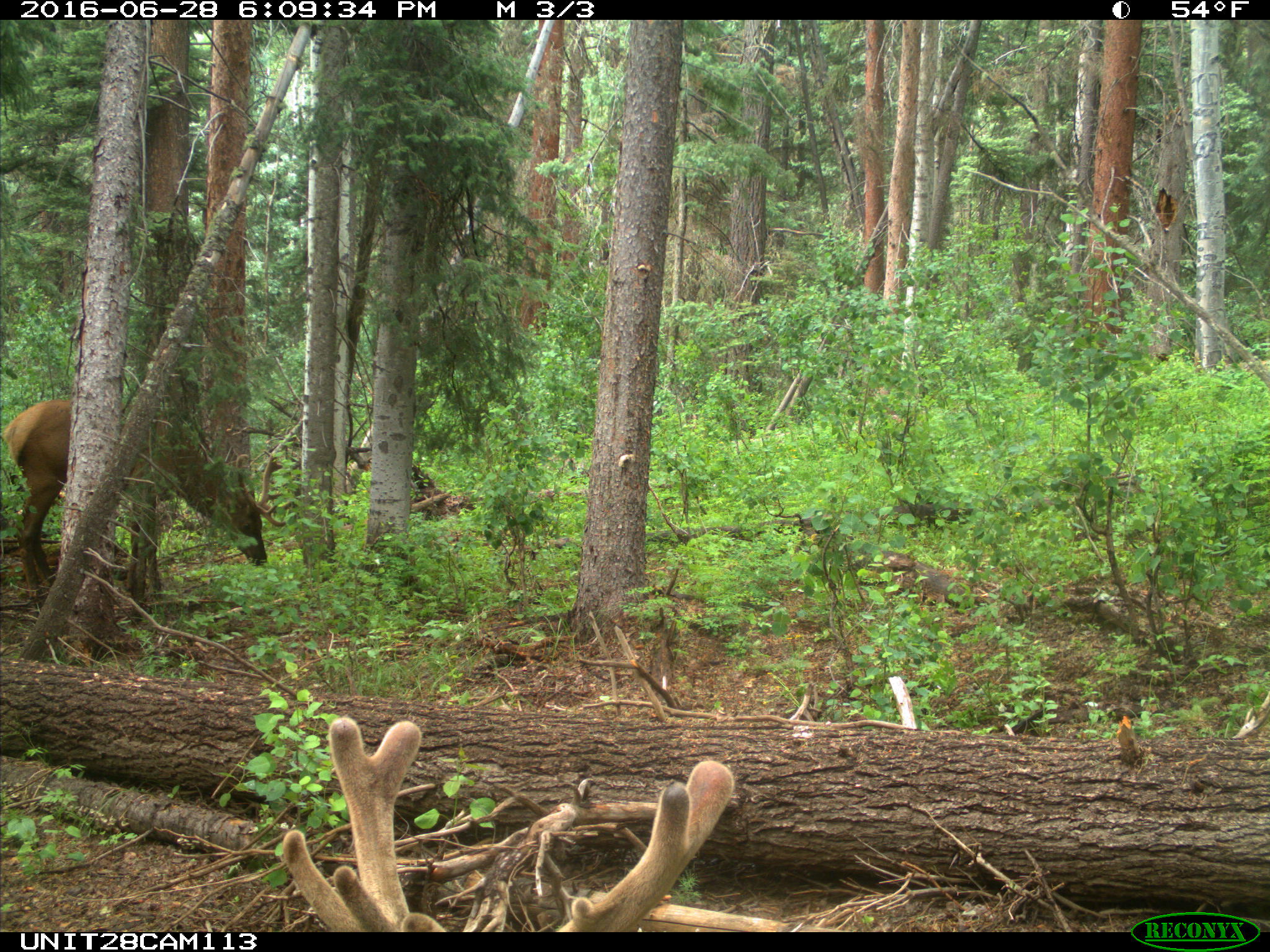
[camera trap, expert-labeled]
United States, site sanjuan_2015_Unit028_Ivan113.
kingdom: Animalia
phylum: Chordata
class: Mammalia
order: Artiodactyla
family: Cervidae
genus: Cervus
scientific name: Cervus elaphus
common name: red deer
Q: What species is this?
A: Cervus elaphus (red deer).